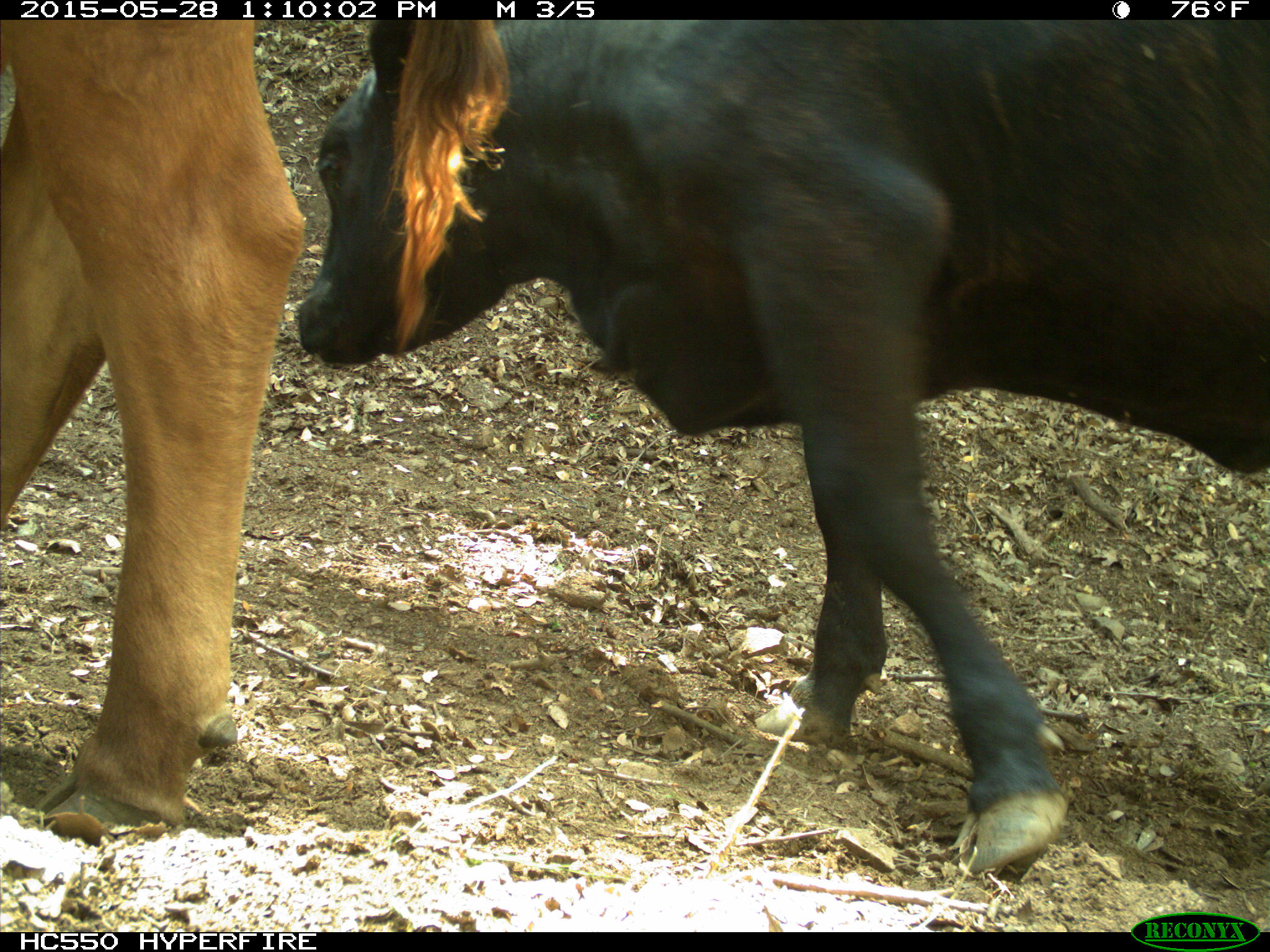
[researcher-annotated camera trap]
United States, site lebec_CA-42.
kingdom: Animalia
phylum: Chordata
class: Mammalia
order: Artiodactyla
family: Bovidae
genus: Bos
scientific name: Bos taurus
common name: domestic cow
Bos taurus (domestic cow).